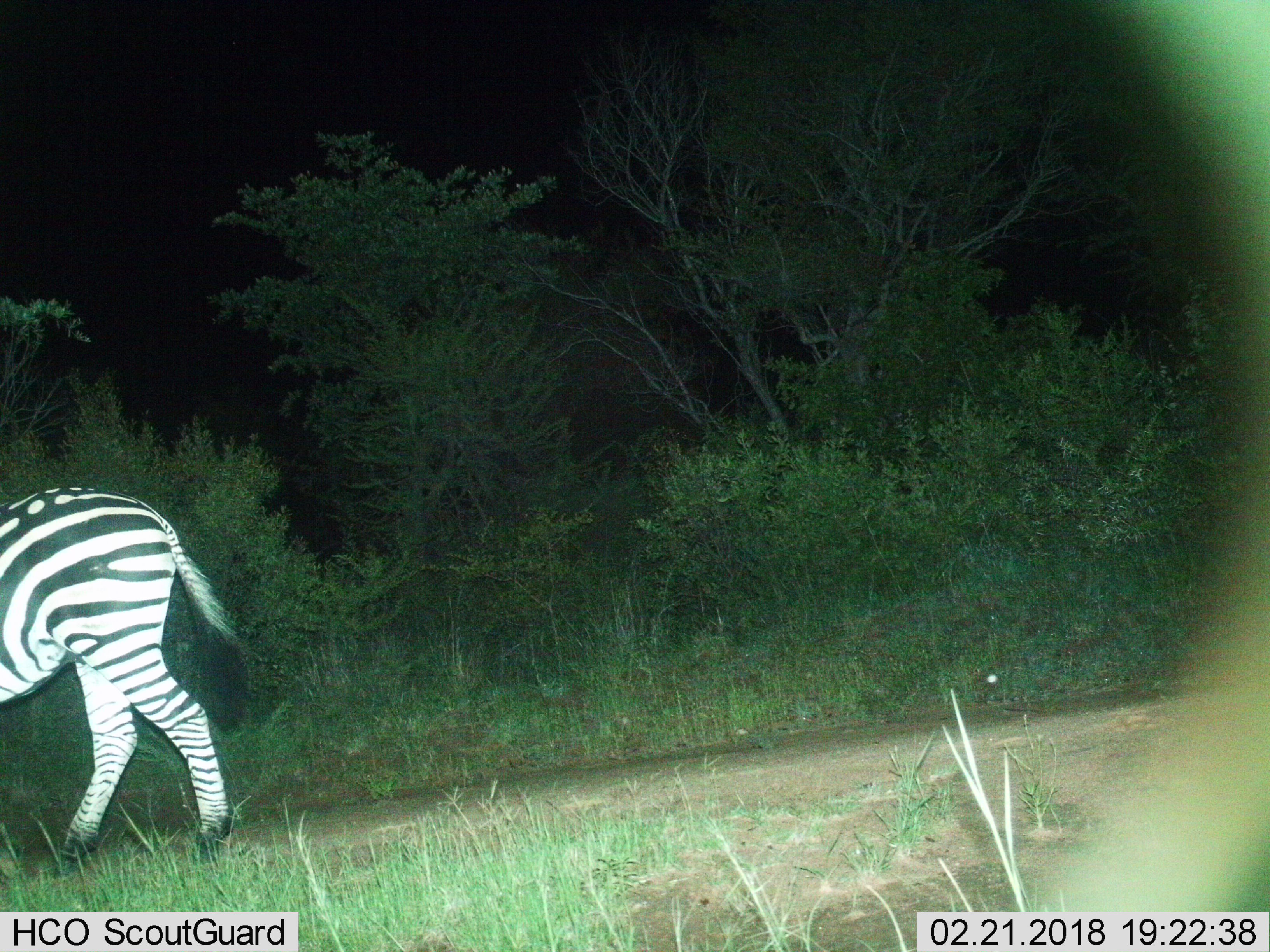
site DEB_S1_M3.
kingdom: Animalia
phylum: Chordata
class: Mammalia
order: Perissodactyla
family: Equidae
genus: Equus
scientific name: Equus quagga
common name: plains zebra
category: zebraplains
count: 1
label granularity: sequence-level